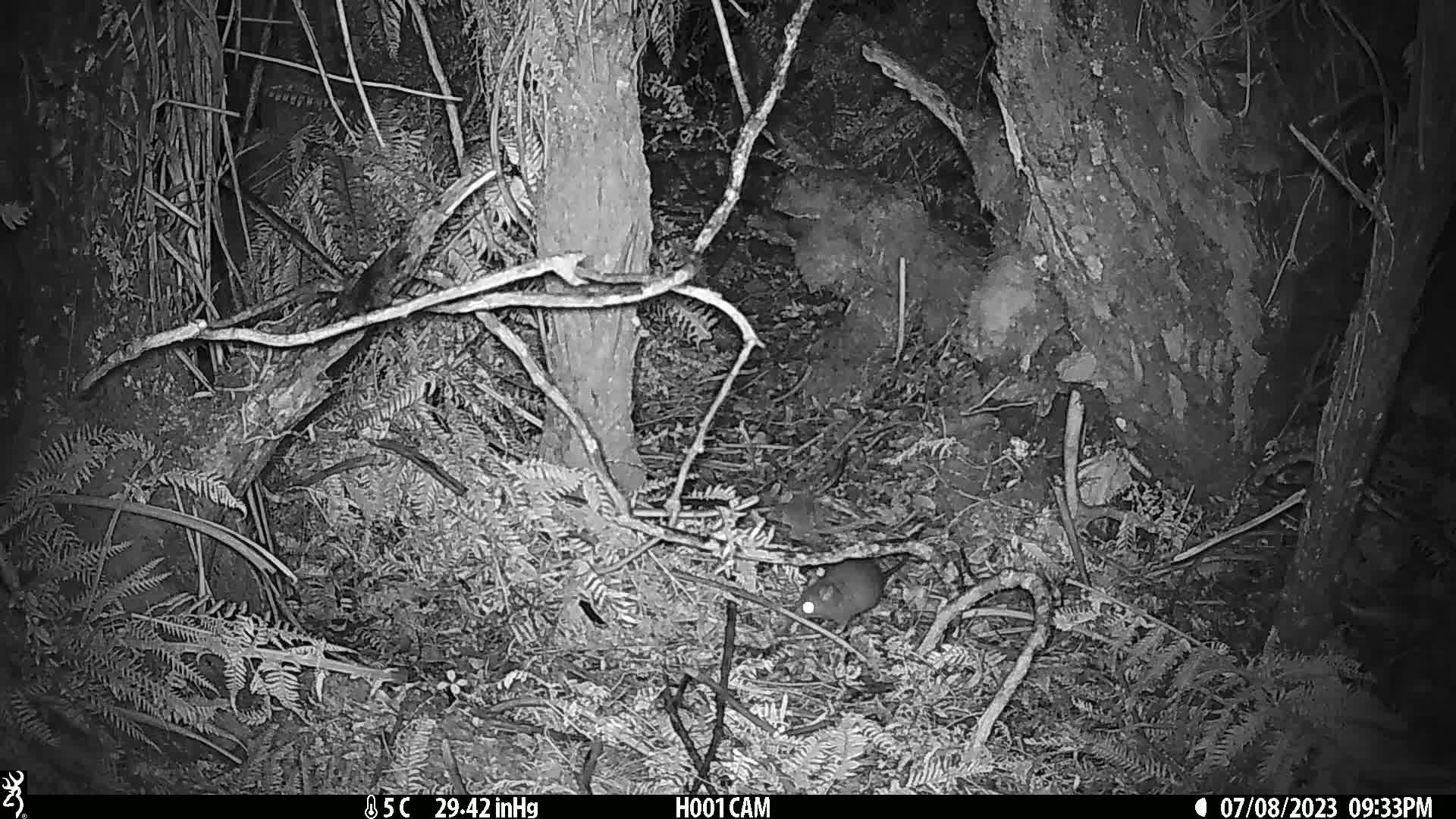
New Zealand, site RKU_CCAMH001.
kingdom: Animalia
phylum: Chordata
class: Mammalia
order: Rodentia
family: Muridae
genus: Rattus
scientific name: Rattus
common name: rat